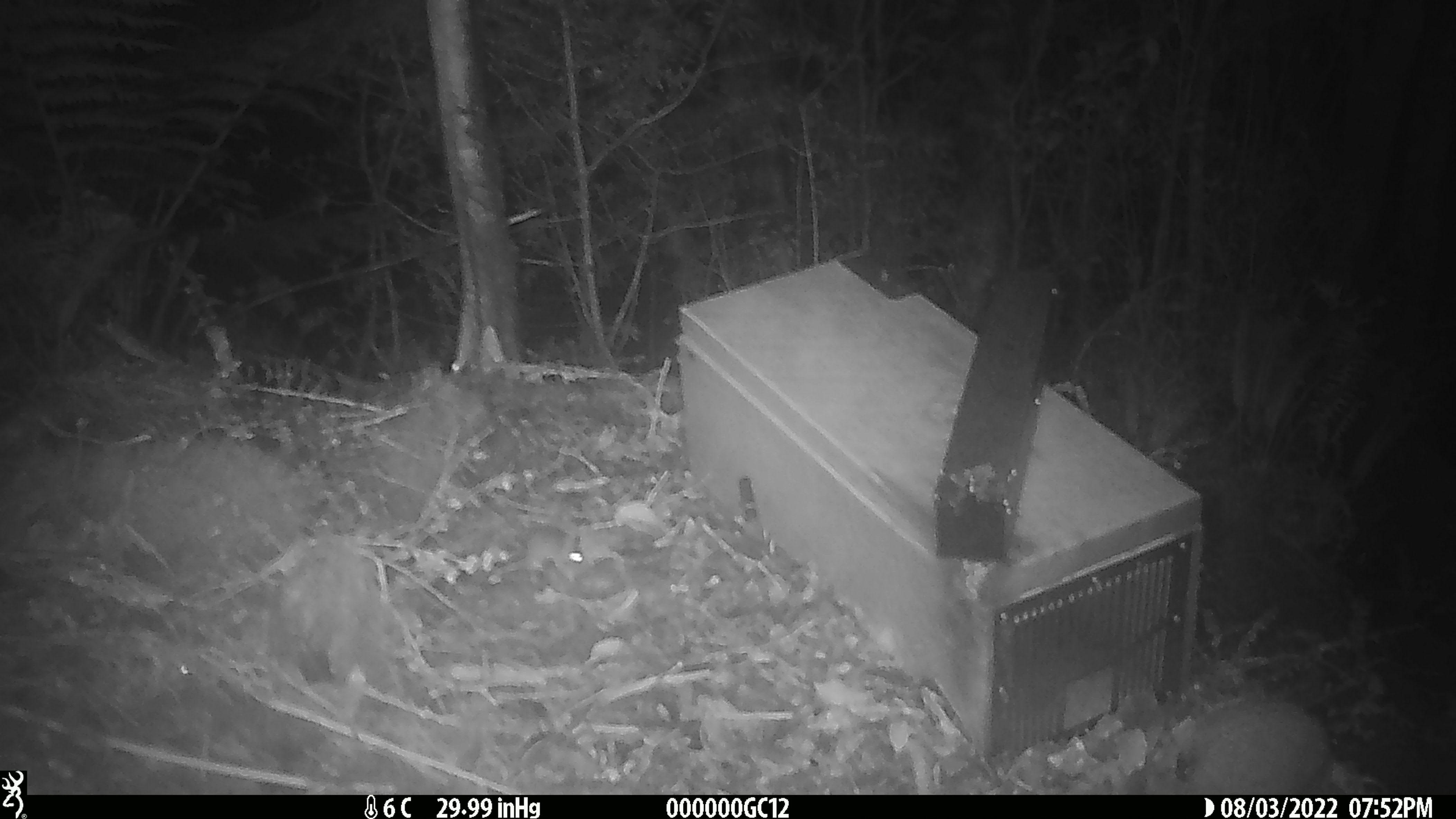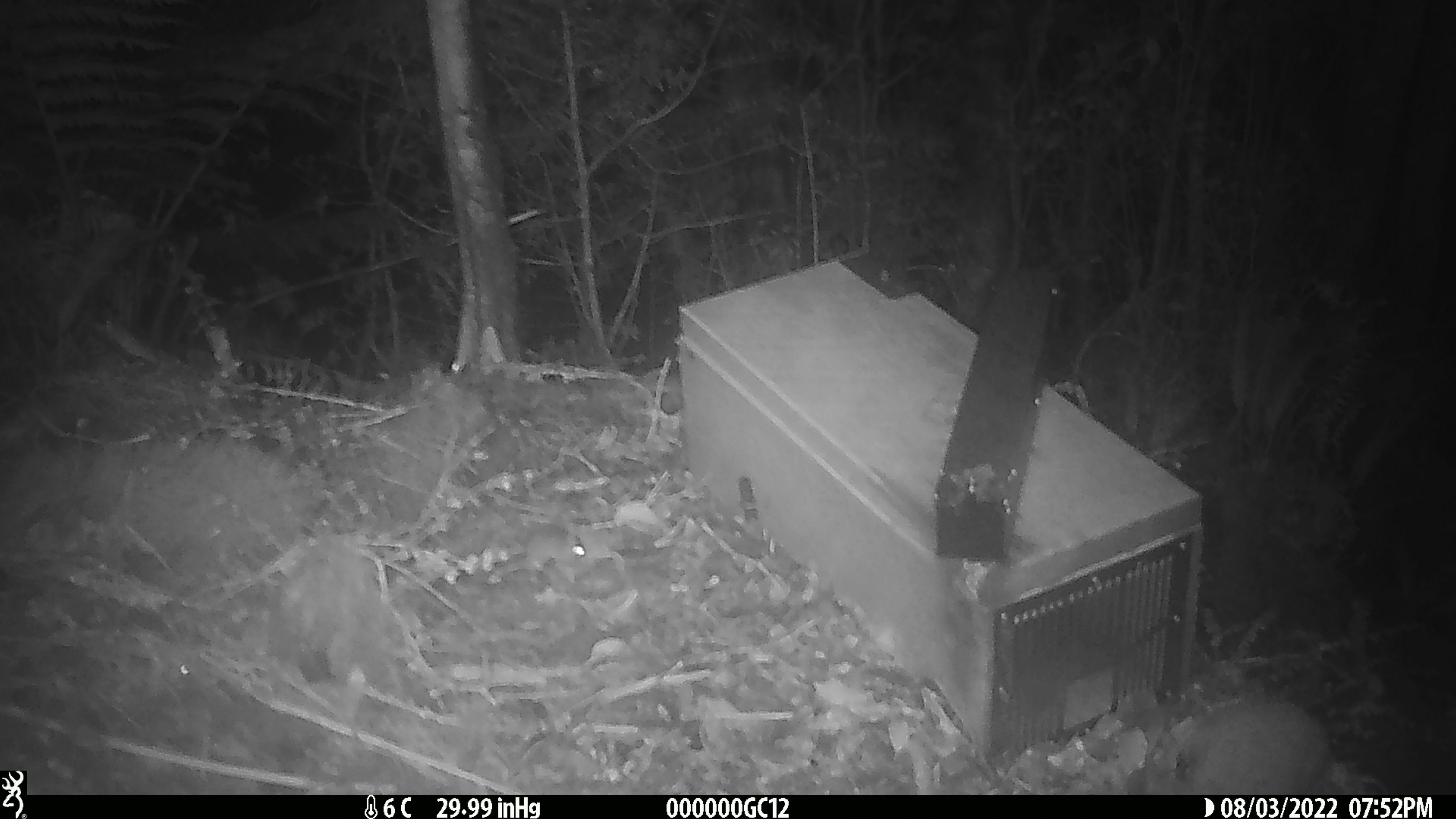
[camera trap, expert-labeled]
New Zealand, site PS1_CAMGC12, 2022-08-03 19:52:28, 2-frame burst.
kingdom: Animalia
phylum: Chordata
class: Mammalia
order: Rodentia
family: Muridae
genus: Mus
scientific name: Mus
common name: mouse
Mouse (Mus).